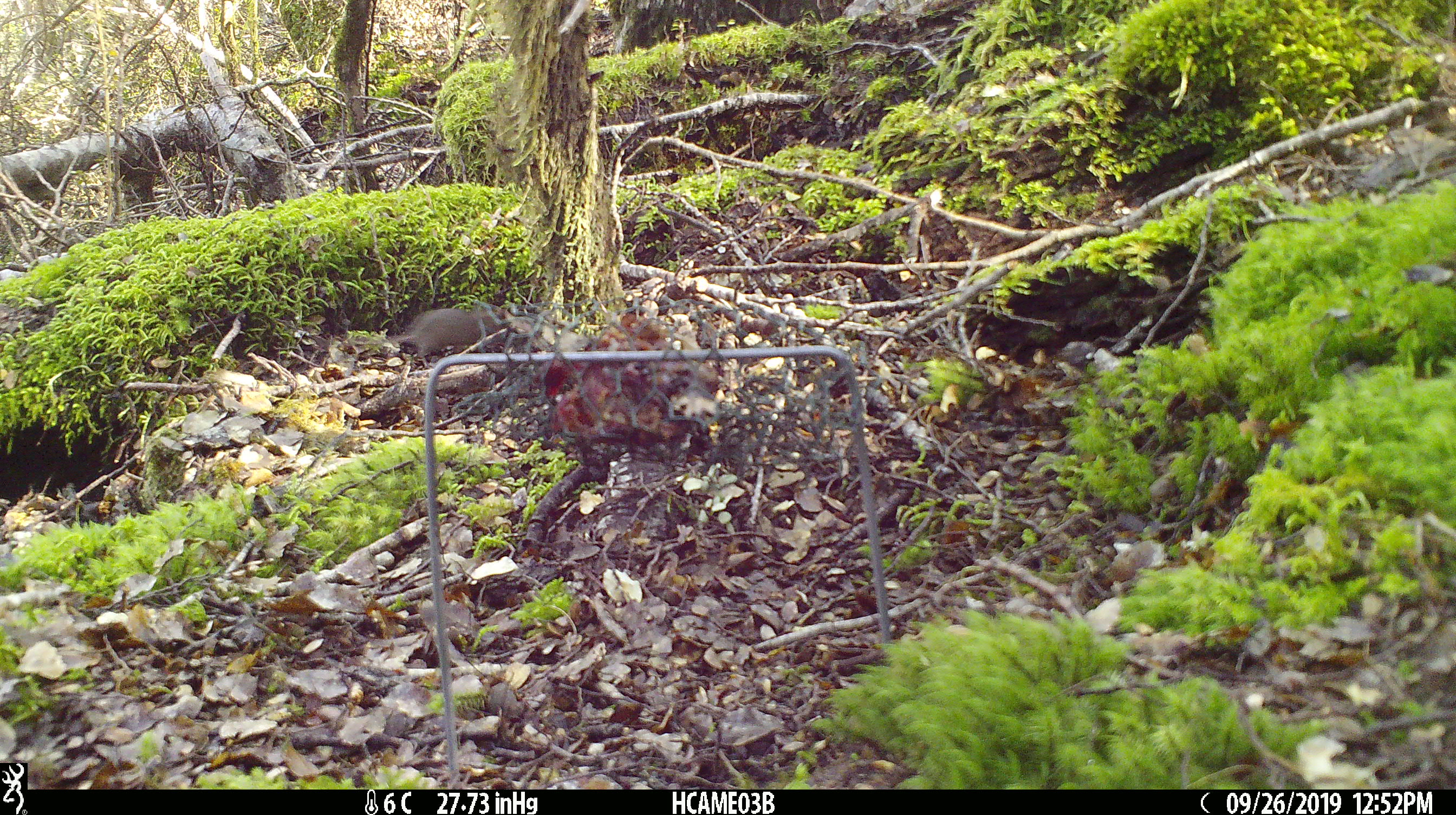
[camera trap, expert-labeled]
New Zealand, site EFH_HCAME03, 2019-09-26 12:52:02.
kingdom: Animalia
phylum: Chordata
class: Mammalia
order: Rodentia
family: Muridae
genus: Mus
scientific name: Mus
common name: mouse